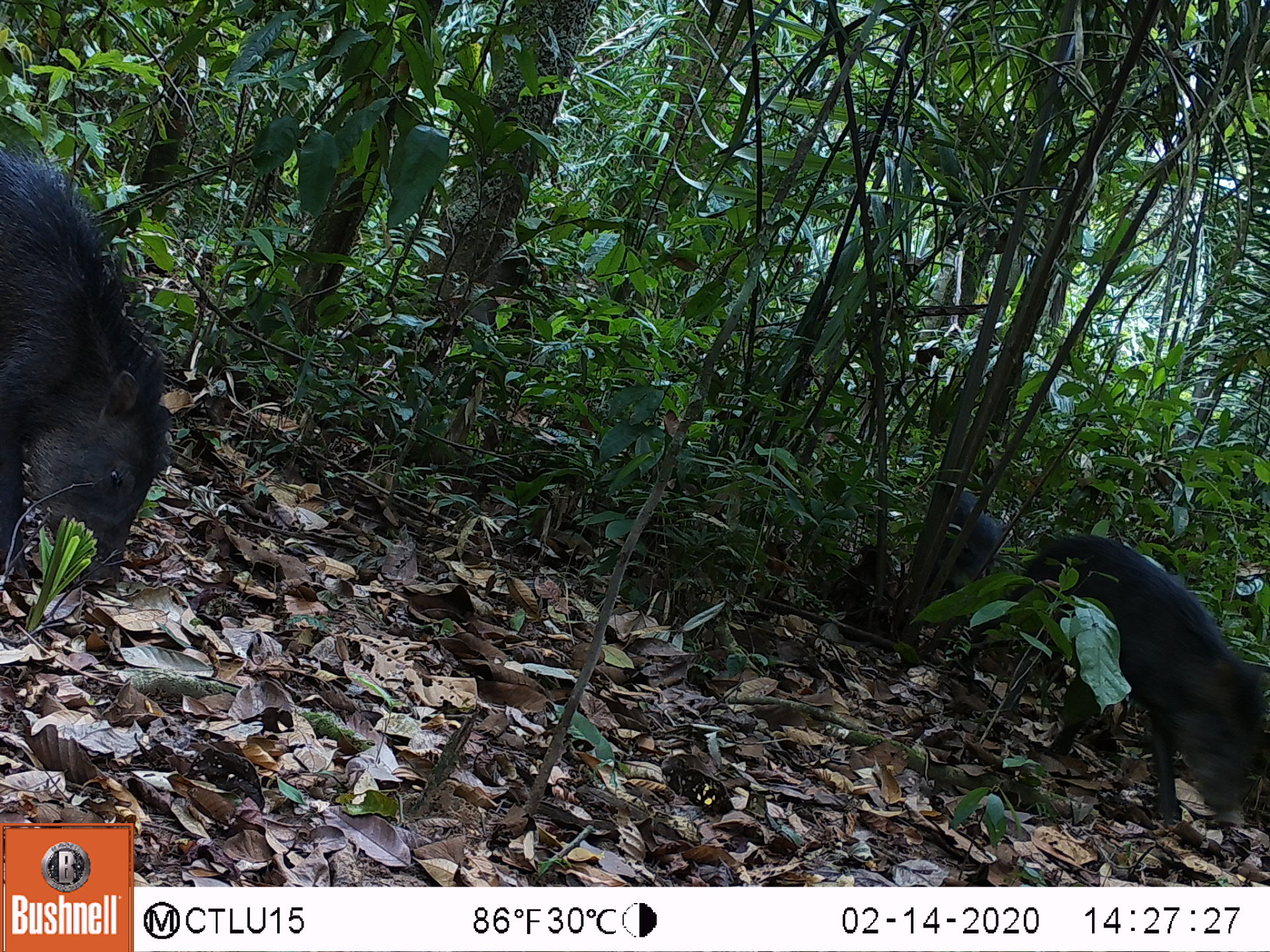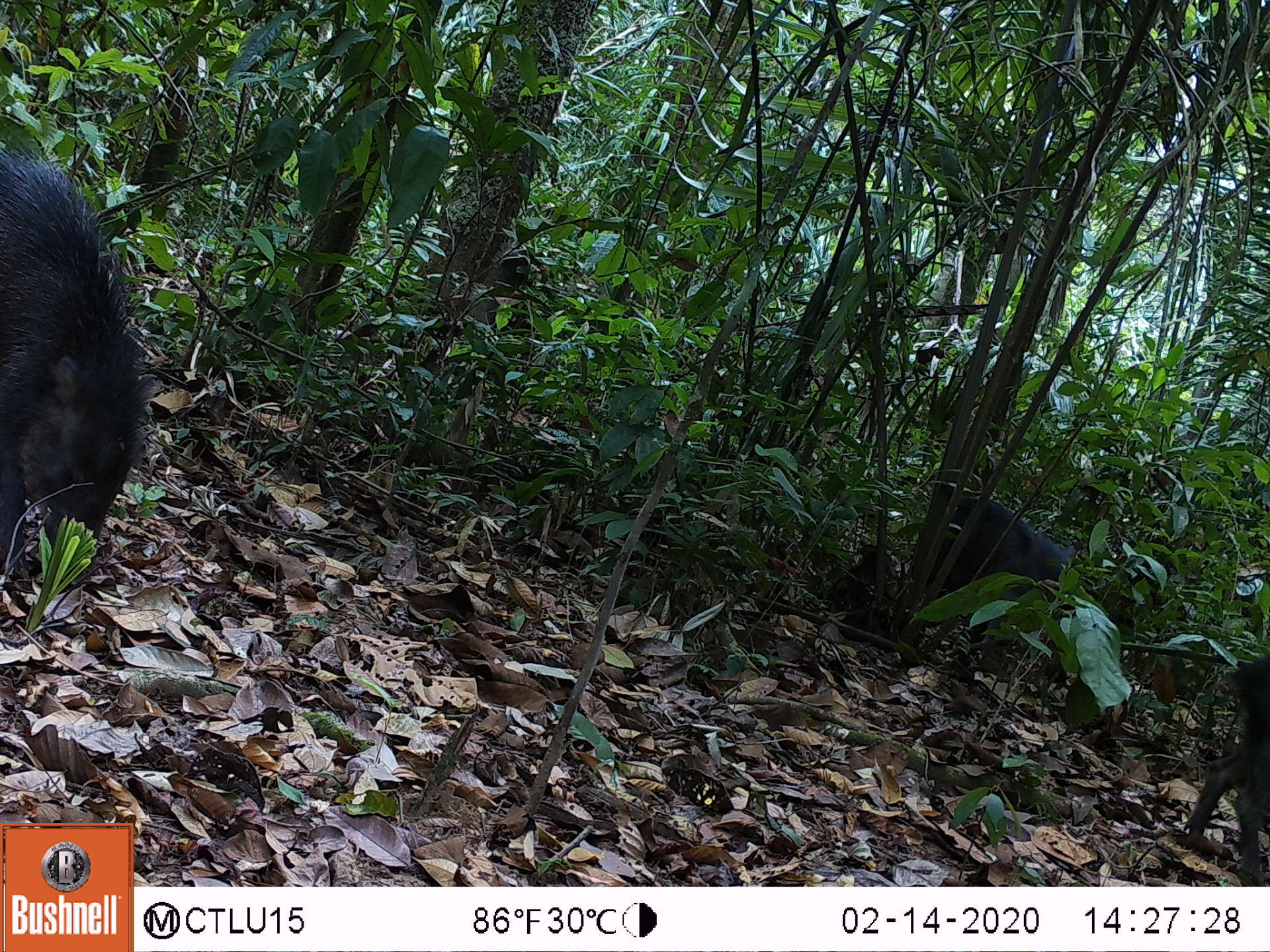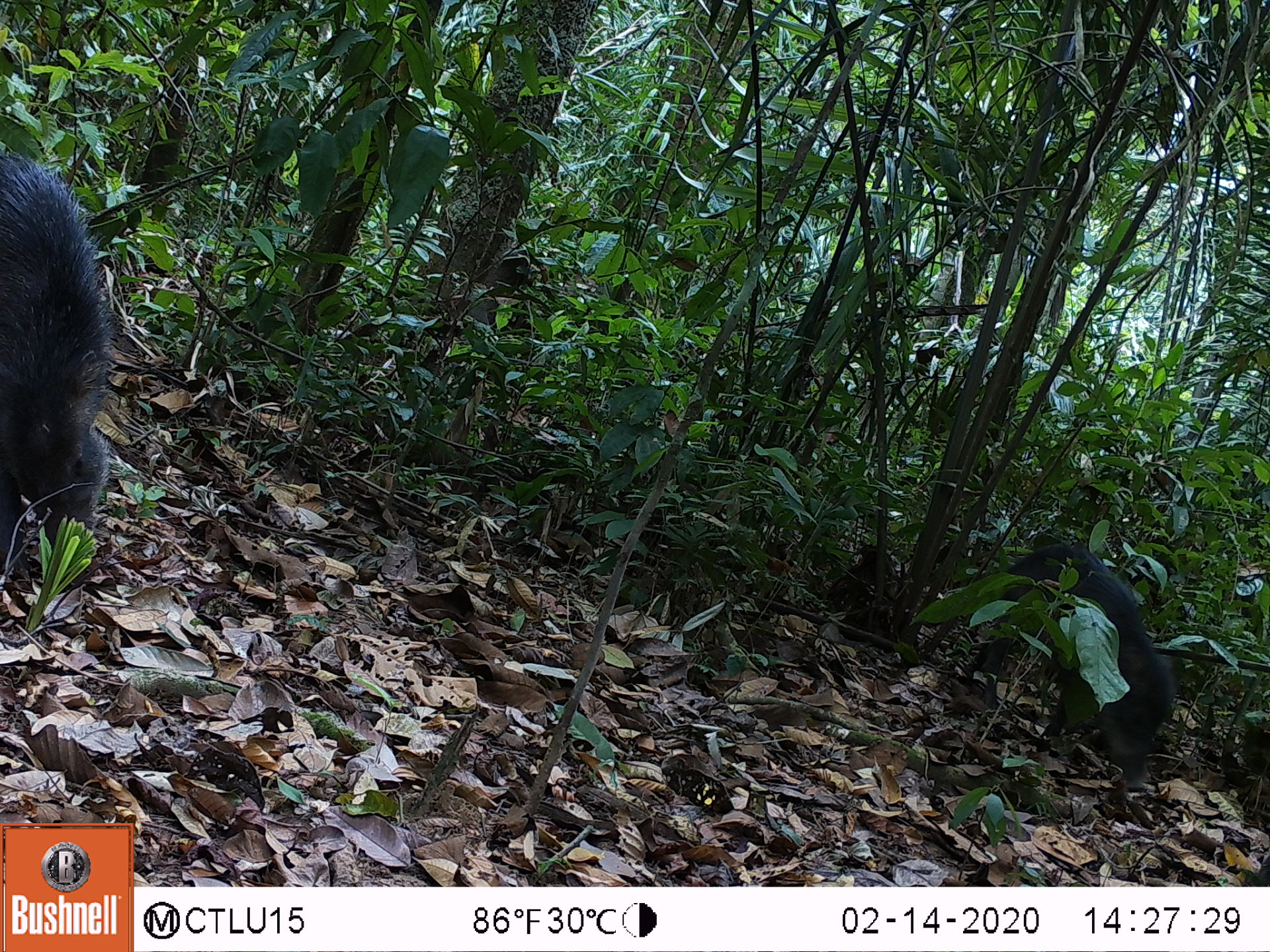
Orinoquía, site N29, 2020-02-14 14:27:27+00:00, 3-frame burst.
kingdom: Animalia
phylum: Chordata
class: Mammalia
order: Artiodactyla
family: Tayassuidae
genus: Tayassu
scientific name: Tayassu pecari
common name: white-lipped peccary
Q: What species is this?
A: White-lipped peccary (Tayassu pecari).